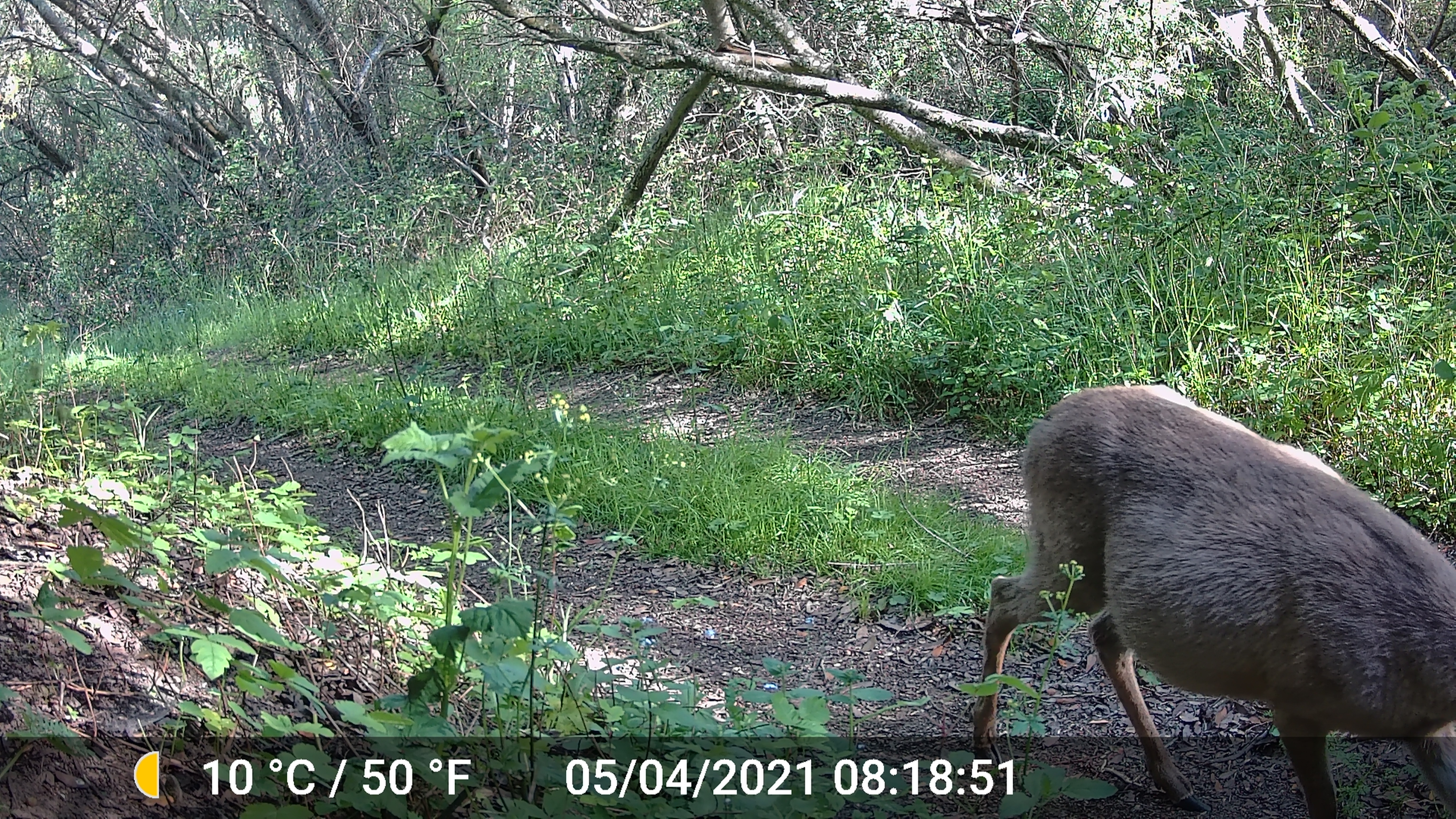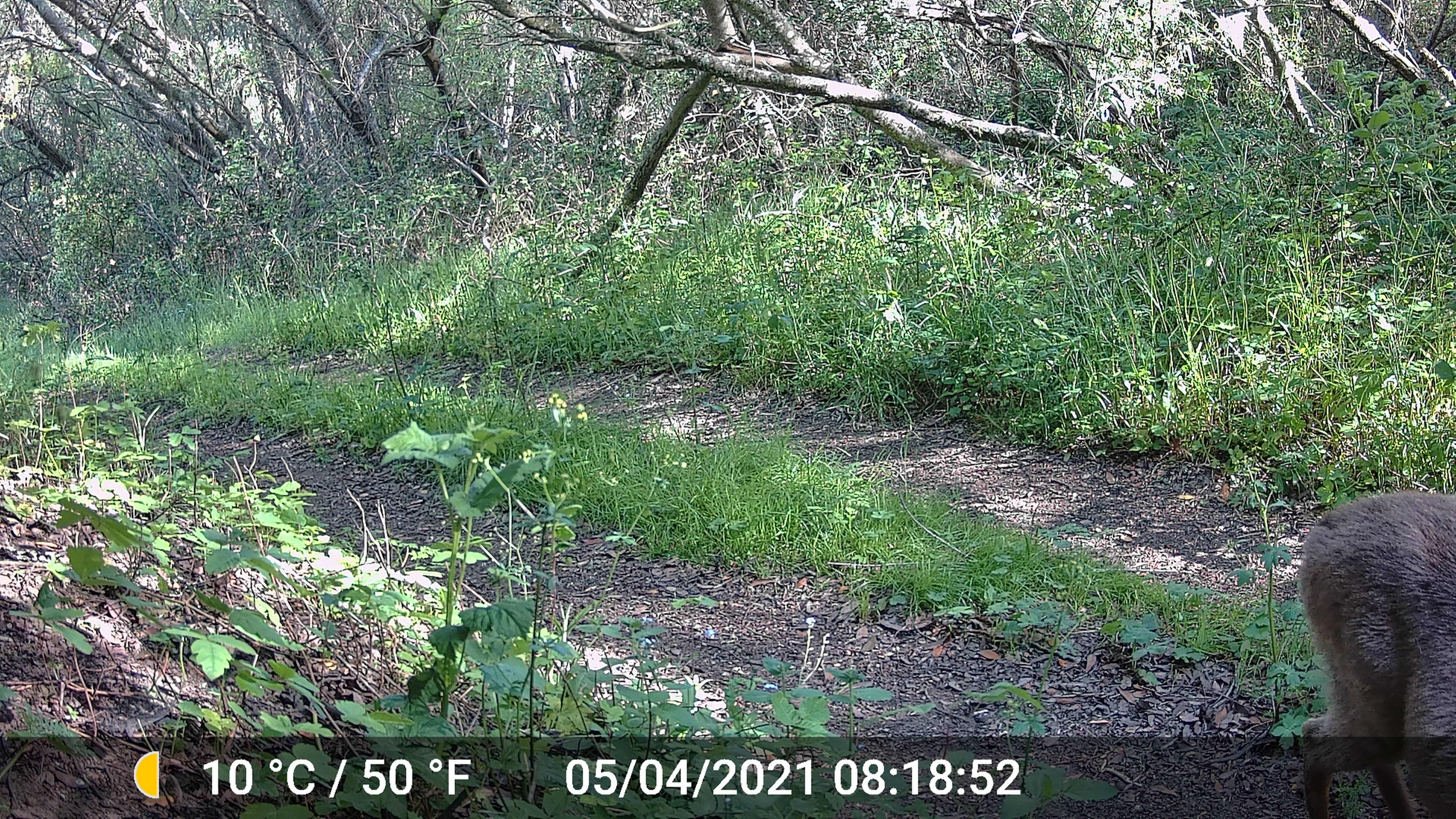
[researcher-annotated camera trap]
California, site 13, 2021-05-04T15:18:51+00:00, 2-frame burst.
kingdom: Animalia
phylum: Chordata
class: Mammalia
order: Artiodactyla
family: Cervidae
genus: Odocoileus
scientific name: Odocoileus hemionus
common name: mule deer